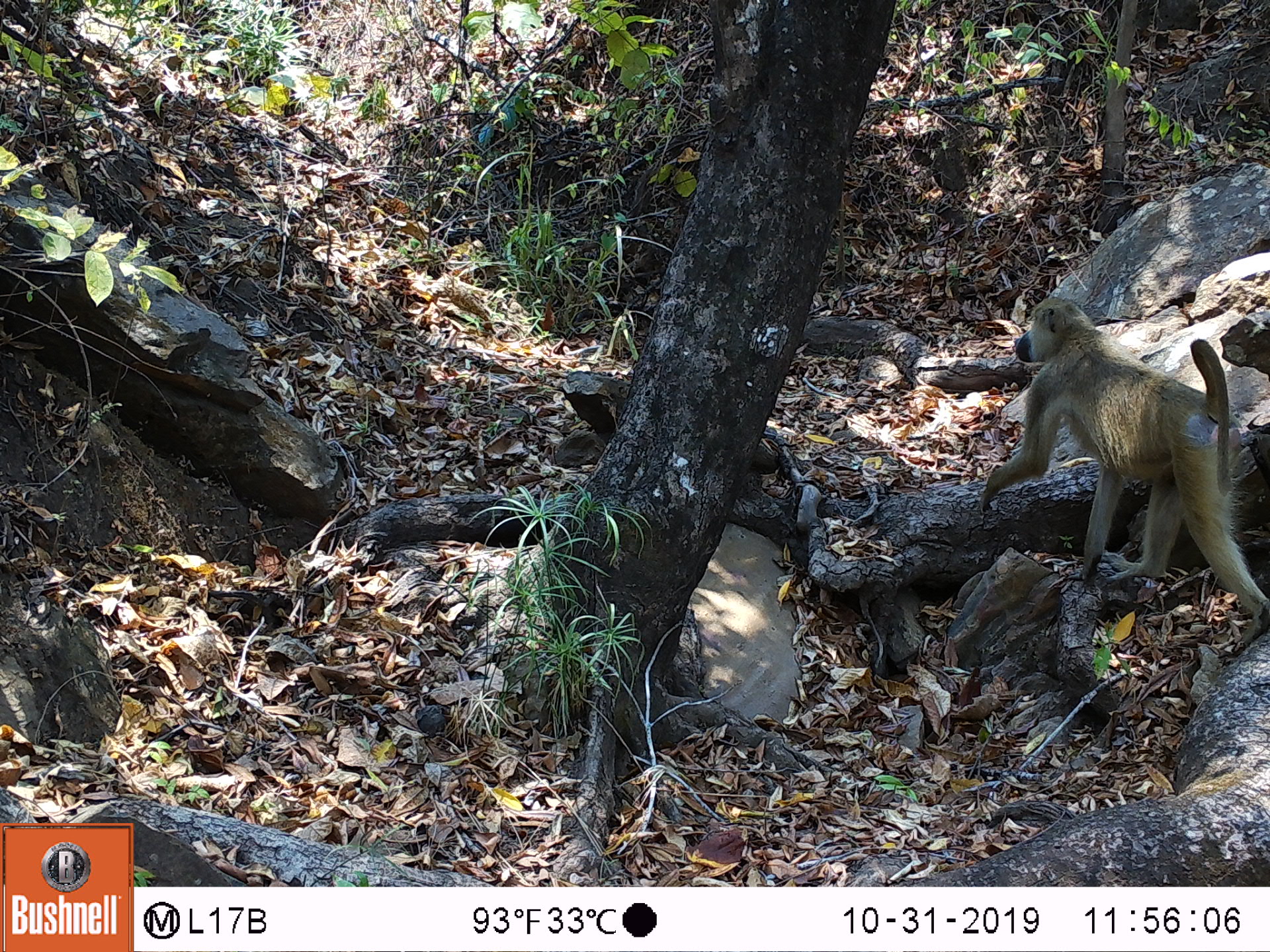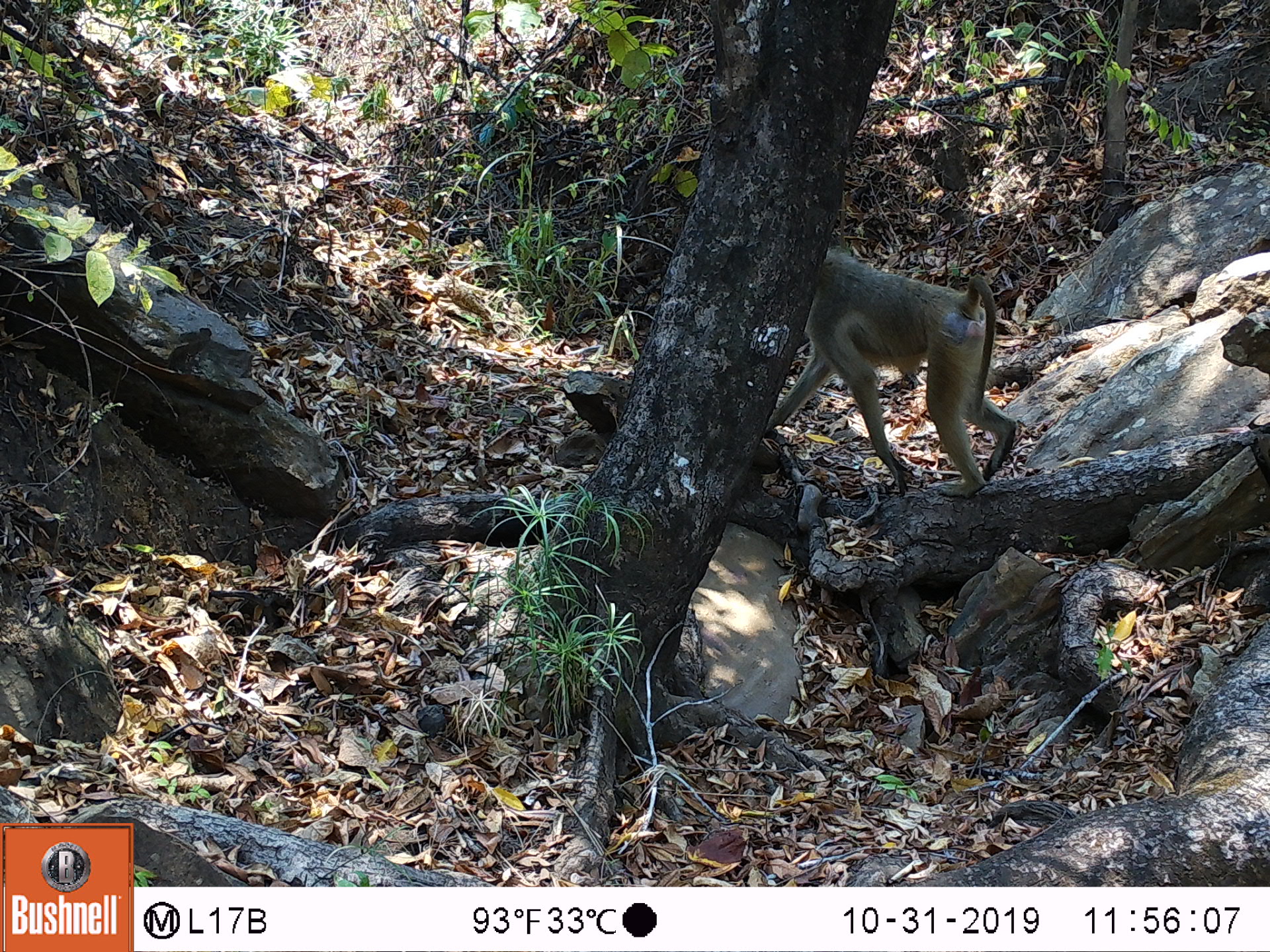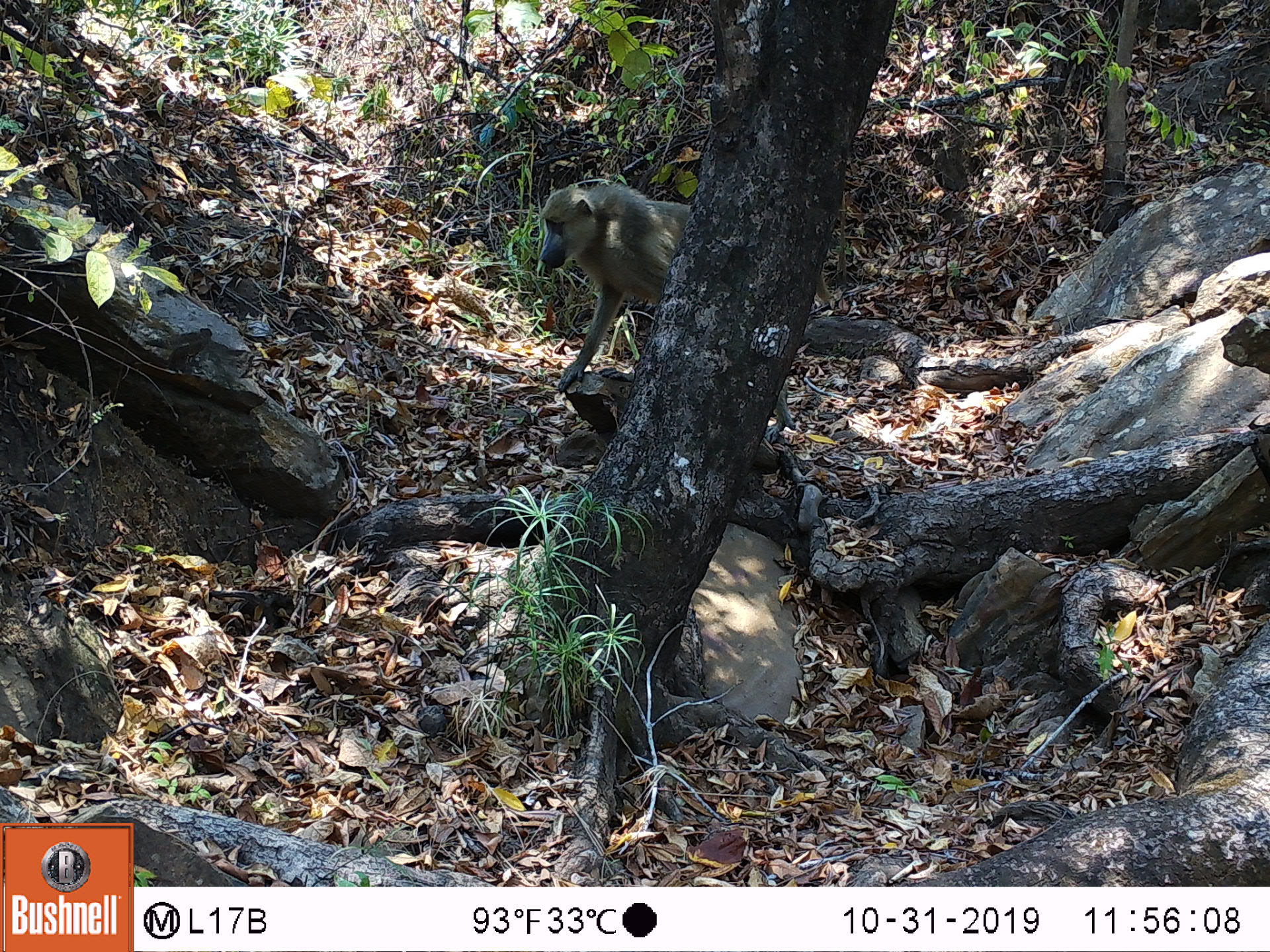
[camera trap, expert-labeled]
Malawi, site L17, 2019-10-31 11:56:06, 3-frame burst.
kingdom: Animalia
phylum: Chordata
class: Mammalia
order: Primates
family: Cercopithecidae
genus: Papio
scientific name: Papio cynocephalus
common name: yellow baboon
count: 1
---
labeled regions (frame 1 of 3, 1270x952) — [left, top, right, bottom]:
yellow baboon: [983, 294, 1262, 622]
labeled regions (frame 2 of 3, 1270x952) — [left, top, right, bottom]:
yellow baboon: [764, 240, 1015, 496]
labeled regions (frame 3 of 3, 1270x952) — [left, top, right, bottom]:
yellow baboon: [533, 173, 695, 387]